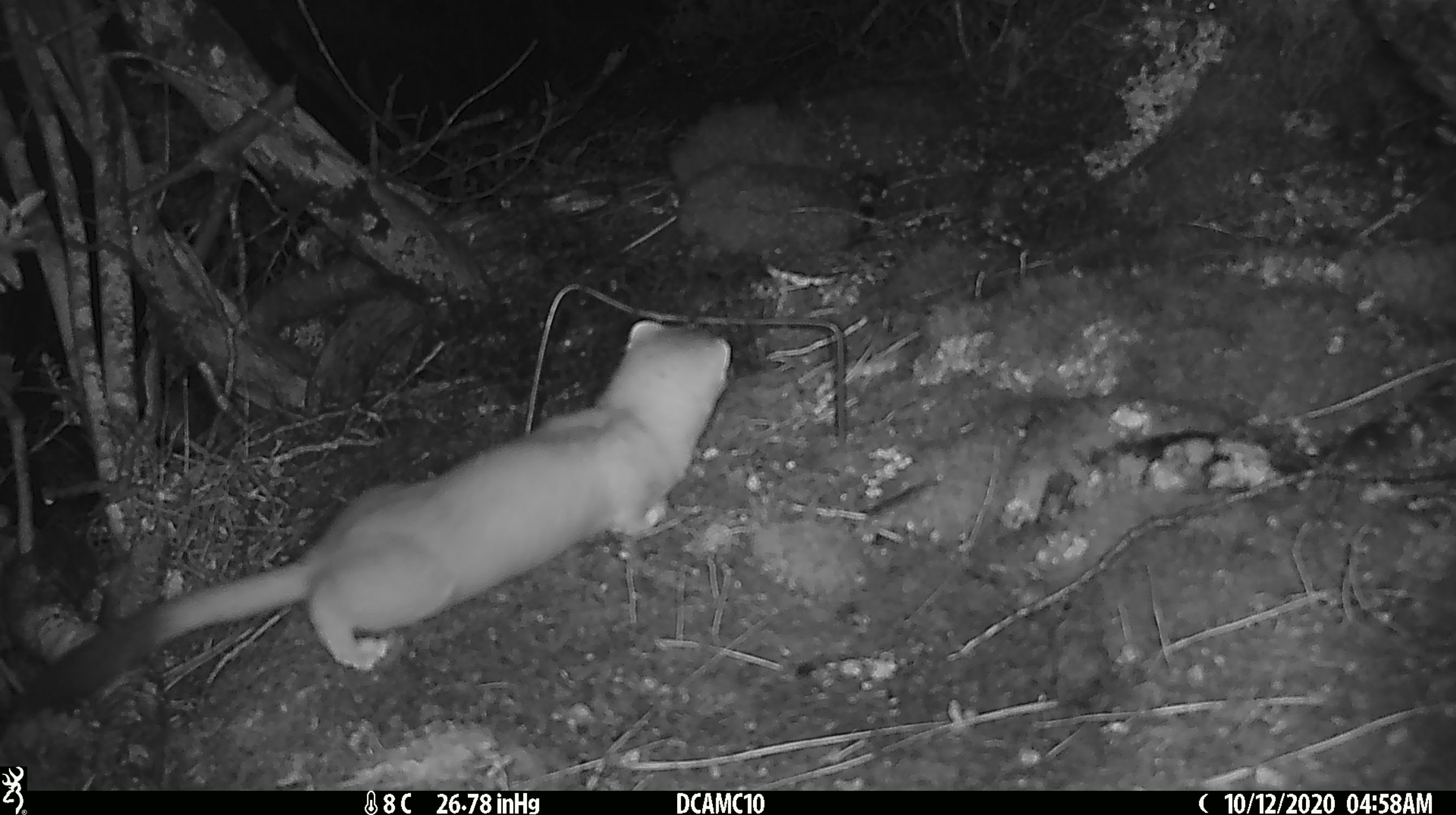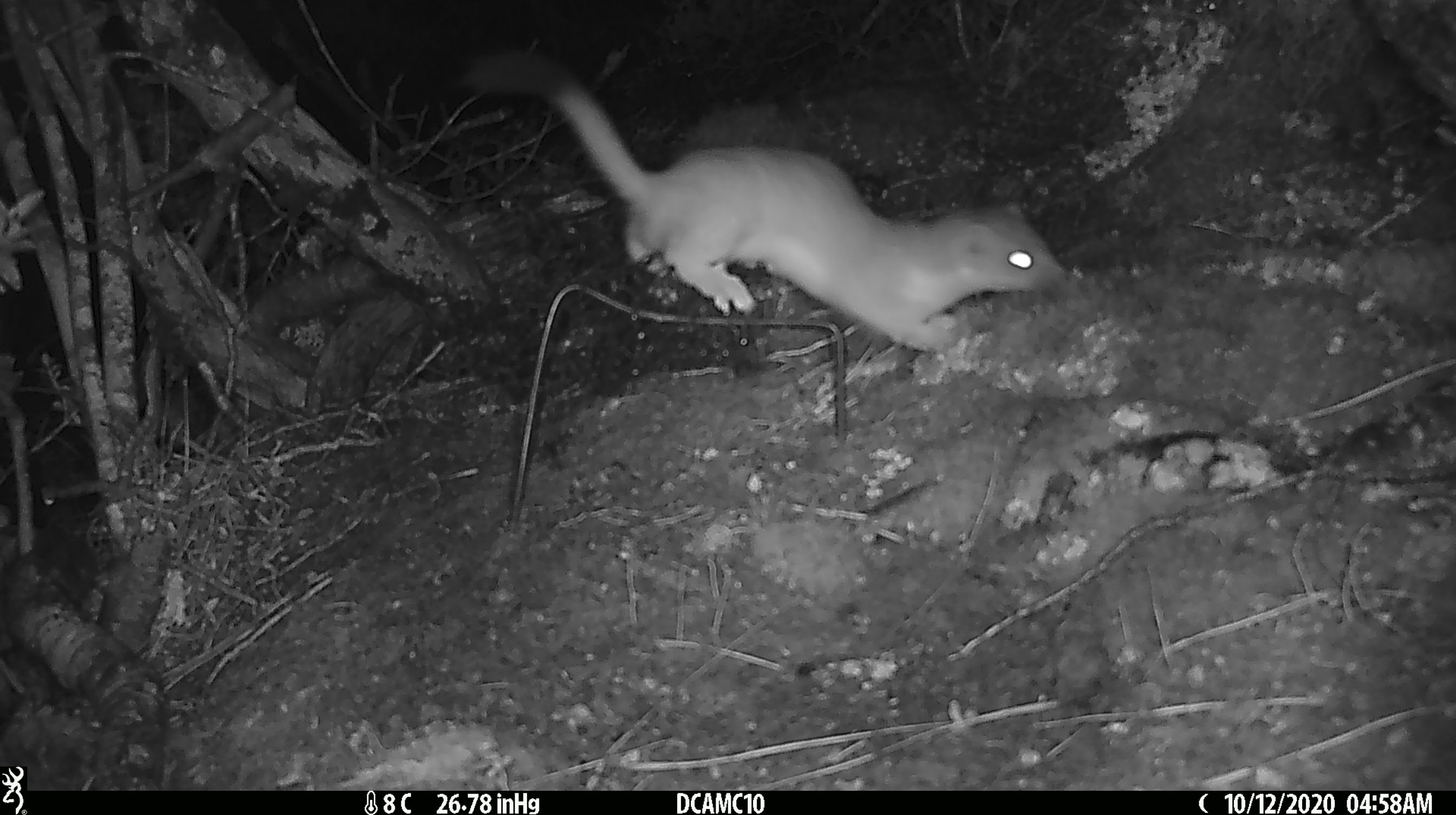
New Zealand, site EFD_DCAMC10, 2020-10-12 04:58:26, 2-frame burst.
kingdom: Animalia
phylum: Chordata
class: Mammalia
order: Carnivora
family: Mustelidae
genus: Mustela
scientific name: Mustela erminea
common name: stoat